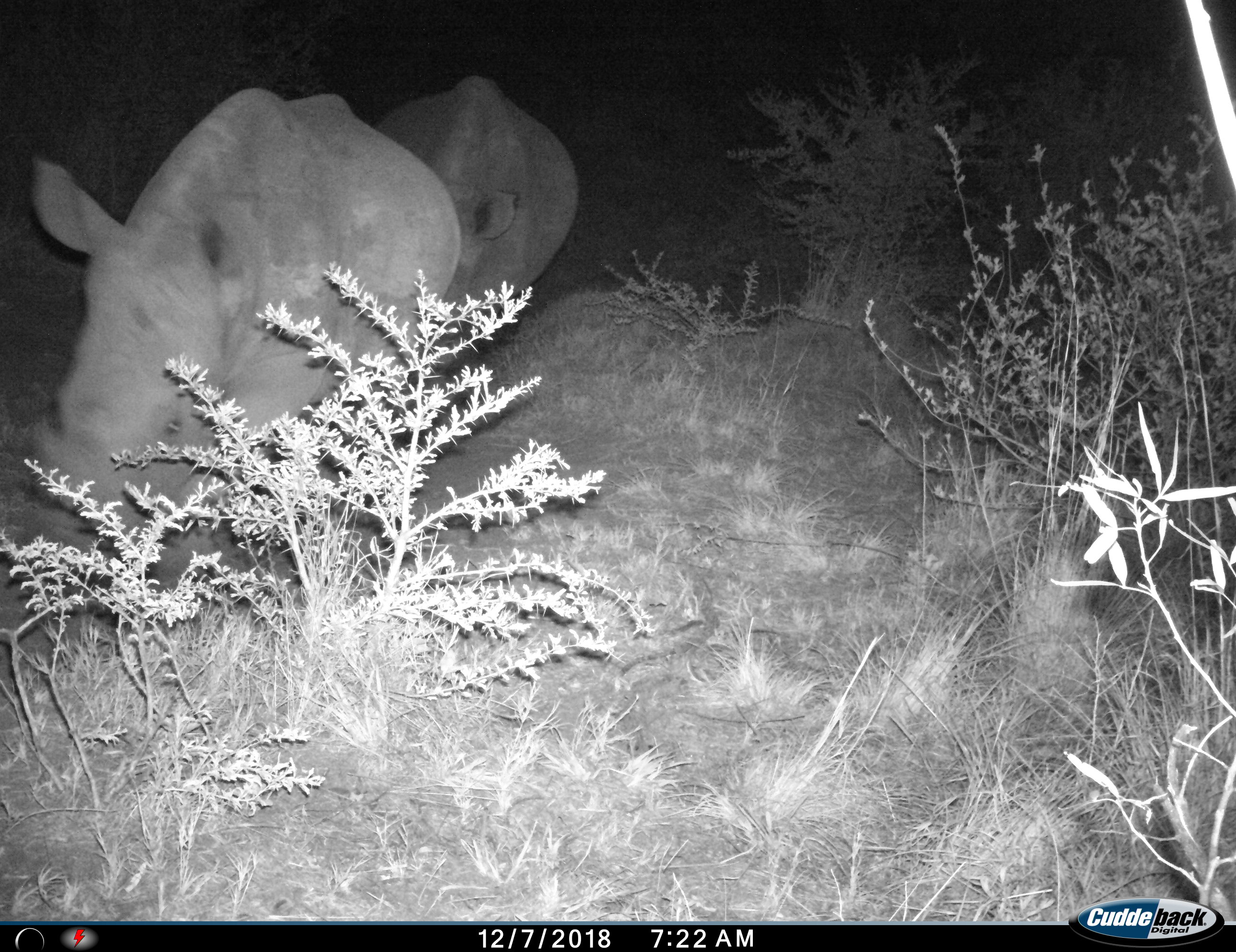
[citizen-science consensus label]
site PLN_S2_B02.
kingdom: Animalia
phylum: Chordata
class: Mammalia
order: Perissodactyla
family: Rhinocerotidae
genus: Ceratotherium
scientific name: Ceratotherium simum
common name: white rhinoceros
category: rhinoceroswhite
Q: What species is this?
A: Rhinoceroswhite (white rhinoceros) (Ceratotherium simum).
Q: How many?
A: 2.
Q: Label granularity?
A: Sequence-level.